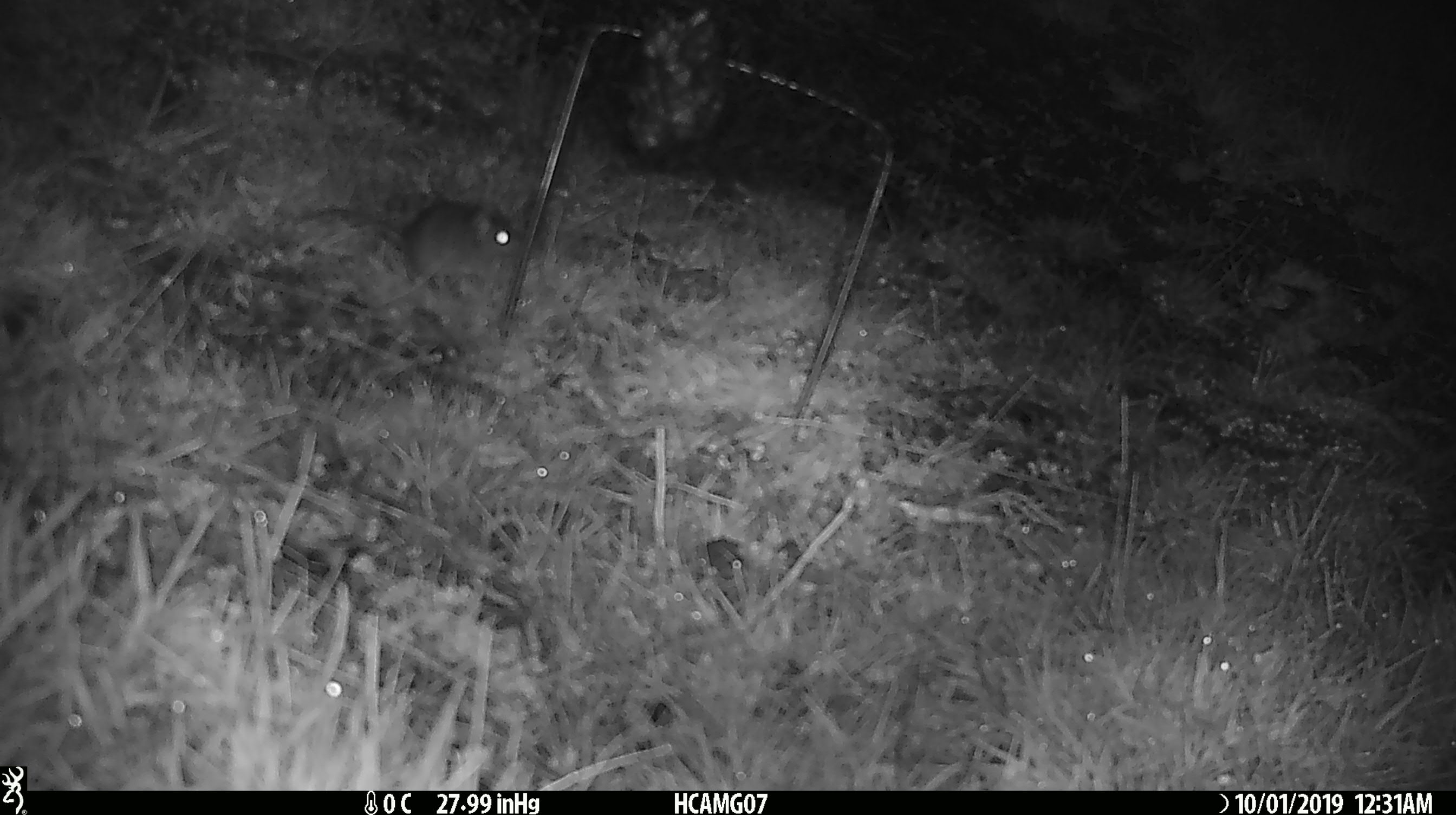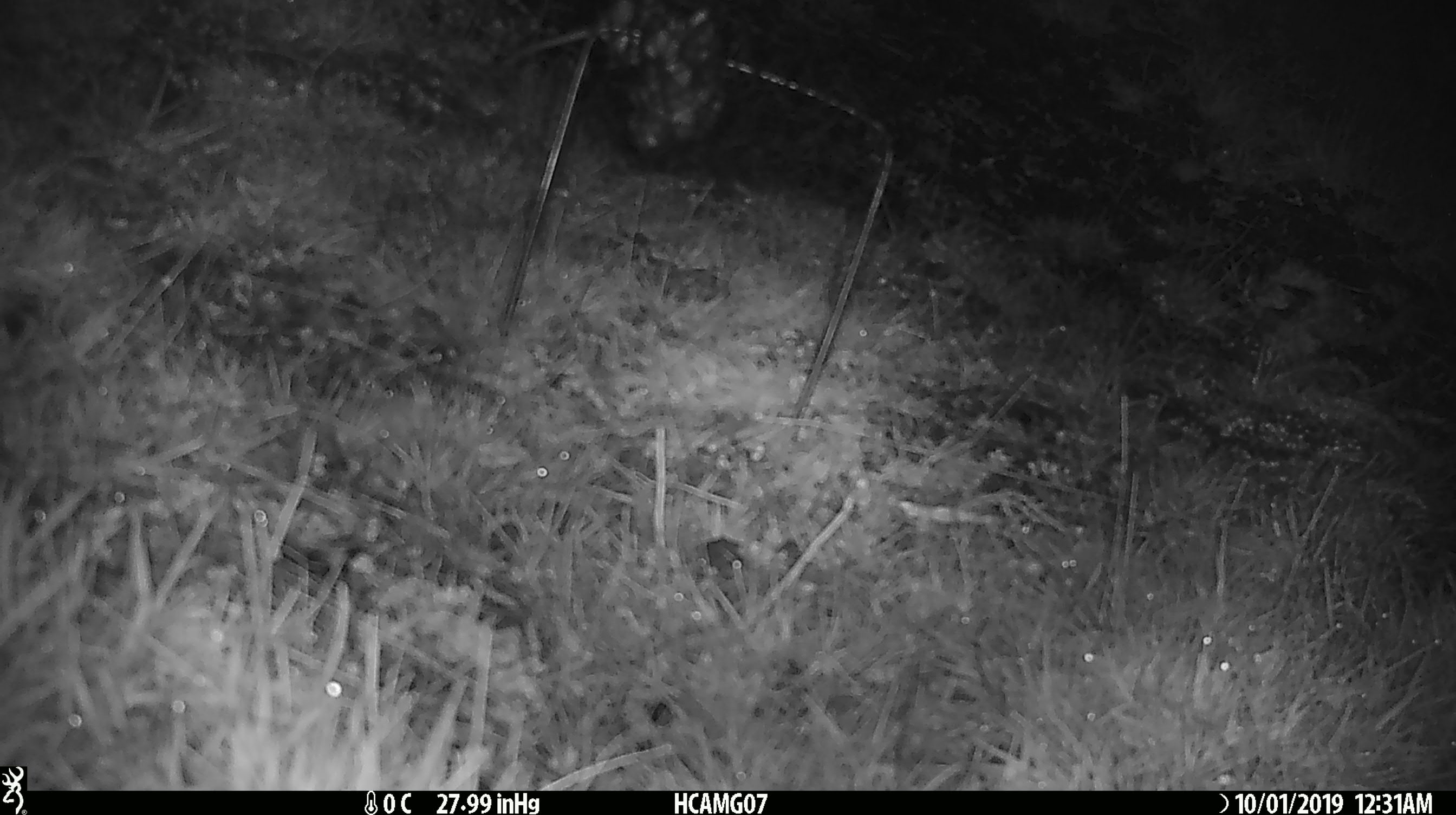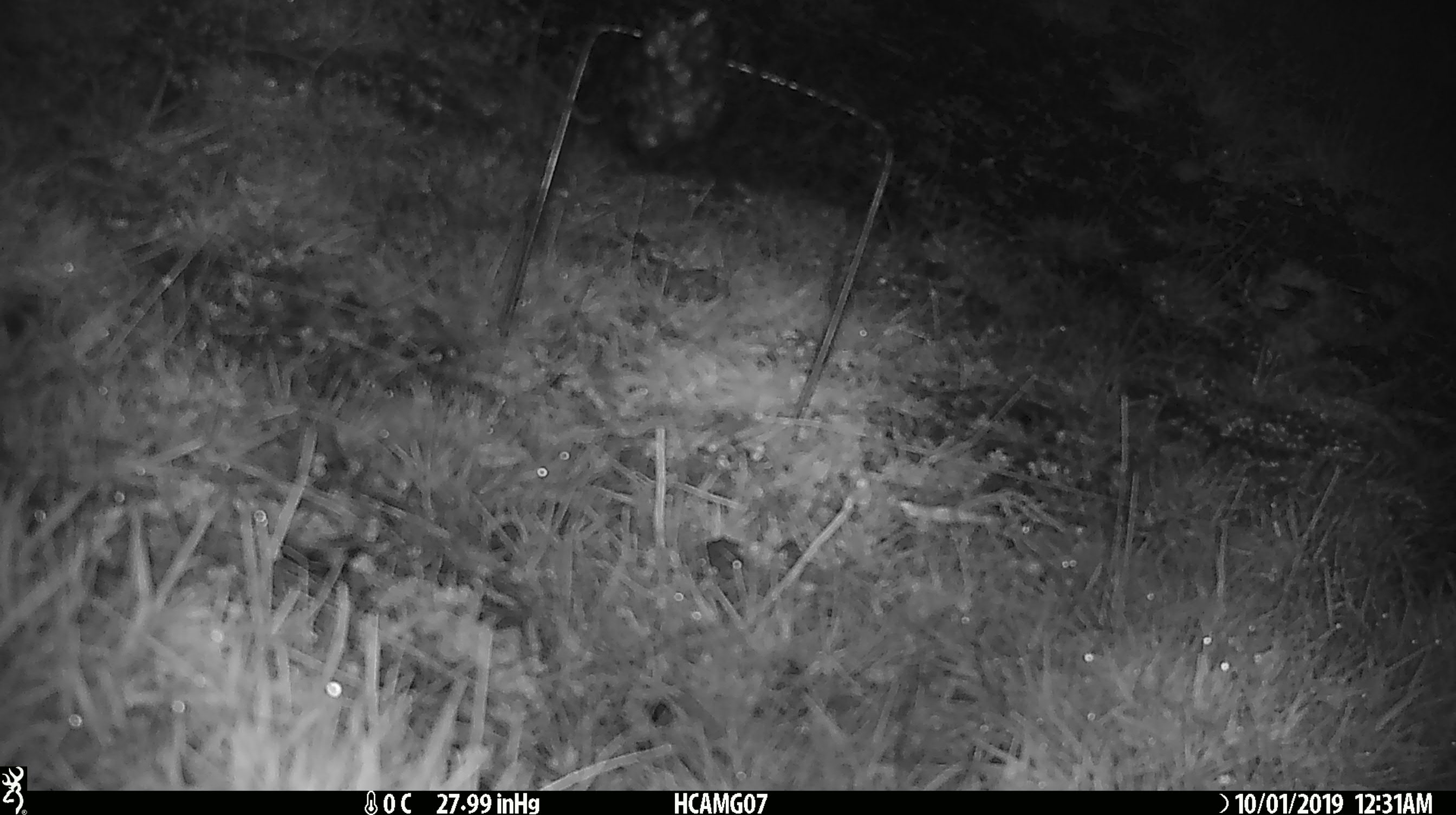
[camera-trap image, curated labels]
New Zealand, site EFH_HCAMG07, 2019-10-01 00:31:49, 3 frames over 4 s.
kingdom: Animalia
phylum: Chordata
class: Mammalia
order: Rodentia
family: Muridae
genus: Mus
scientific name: Mus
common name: mouse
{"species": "mouse (Mus)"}